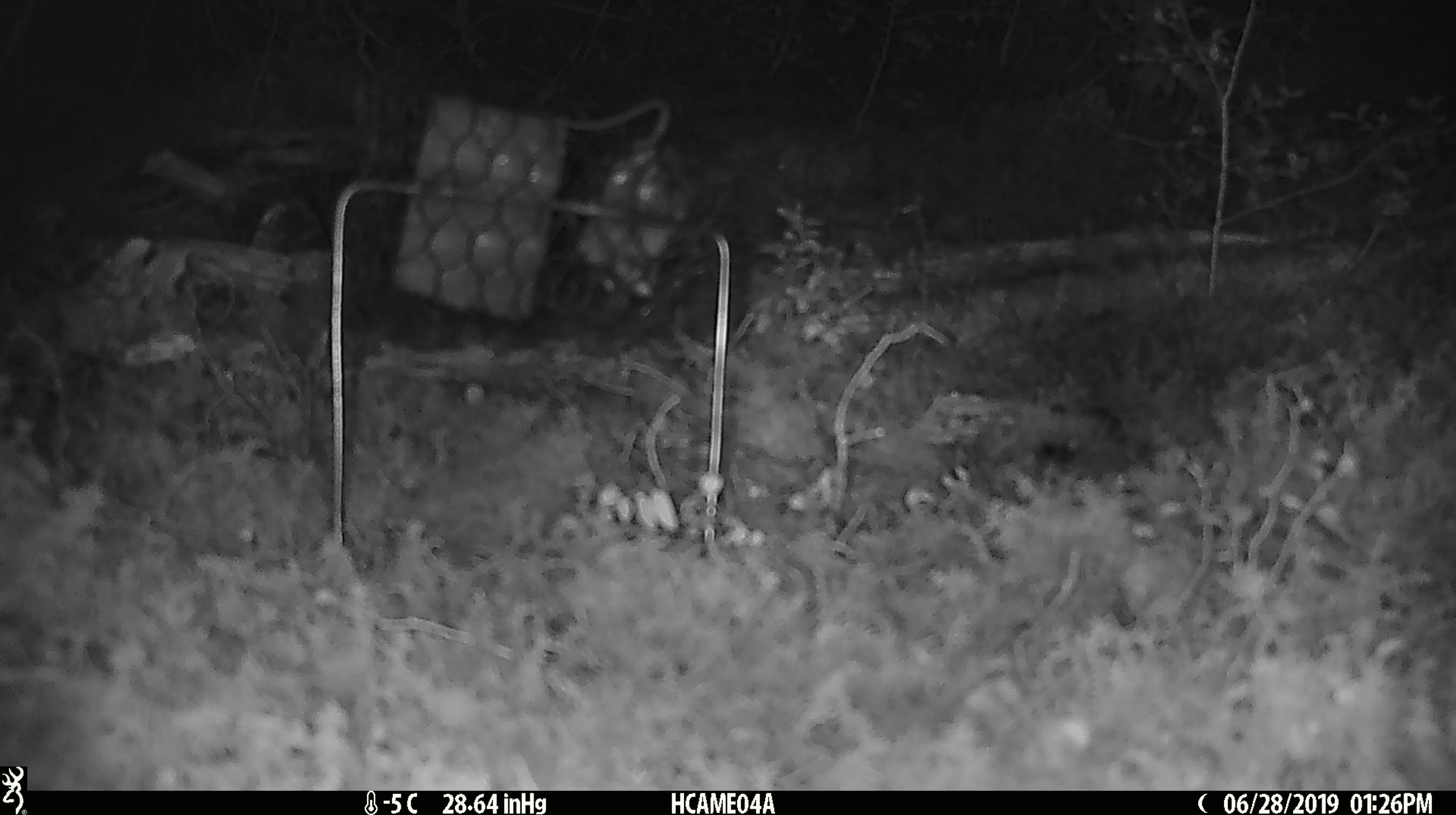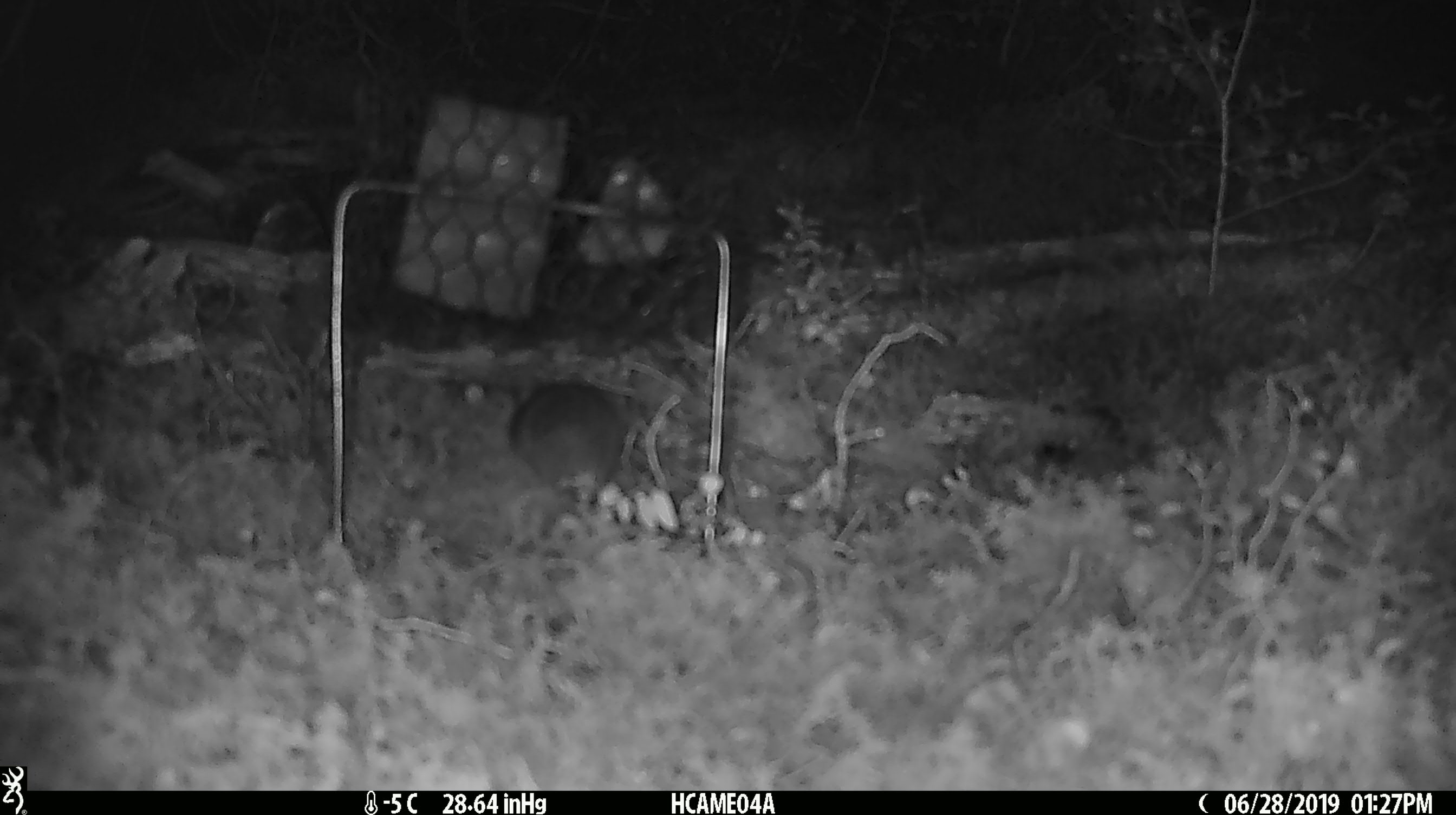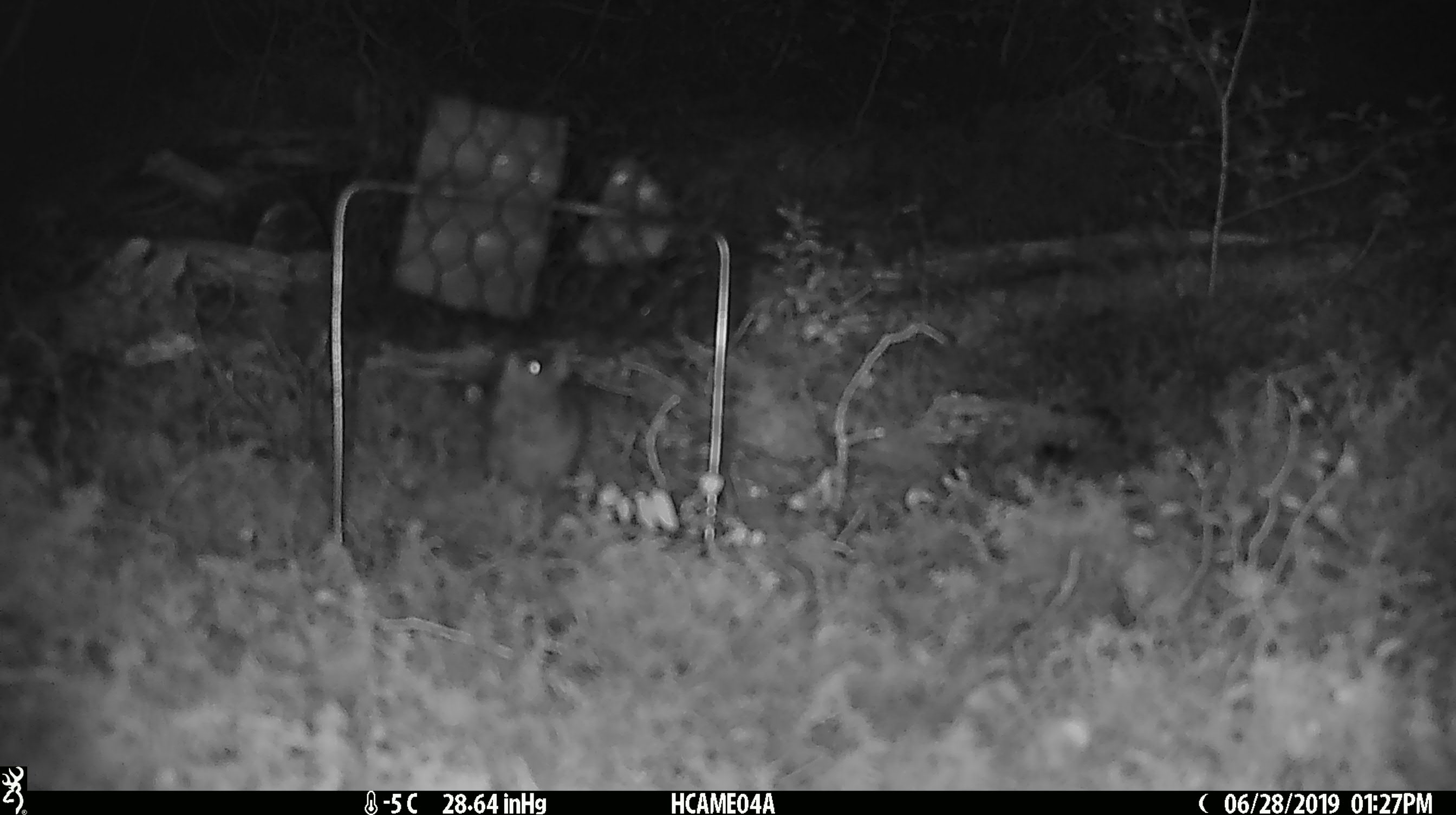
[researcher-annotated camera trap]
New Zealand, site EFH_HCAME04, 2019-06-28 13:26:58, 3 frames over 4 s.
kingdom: Animalia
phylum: Chordata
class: Mammalia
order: Rodentia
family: Muridae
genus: Mus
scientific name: Mus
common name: mouse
Mouse (Mus).